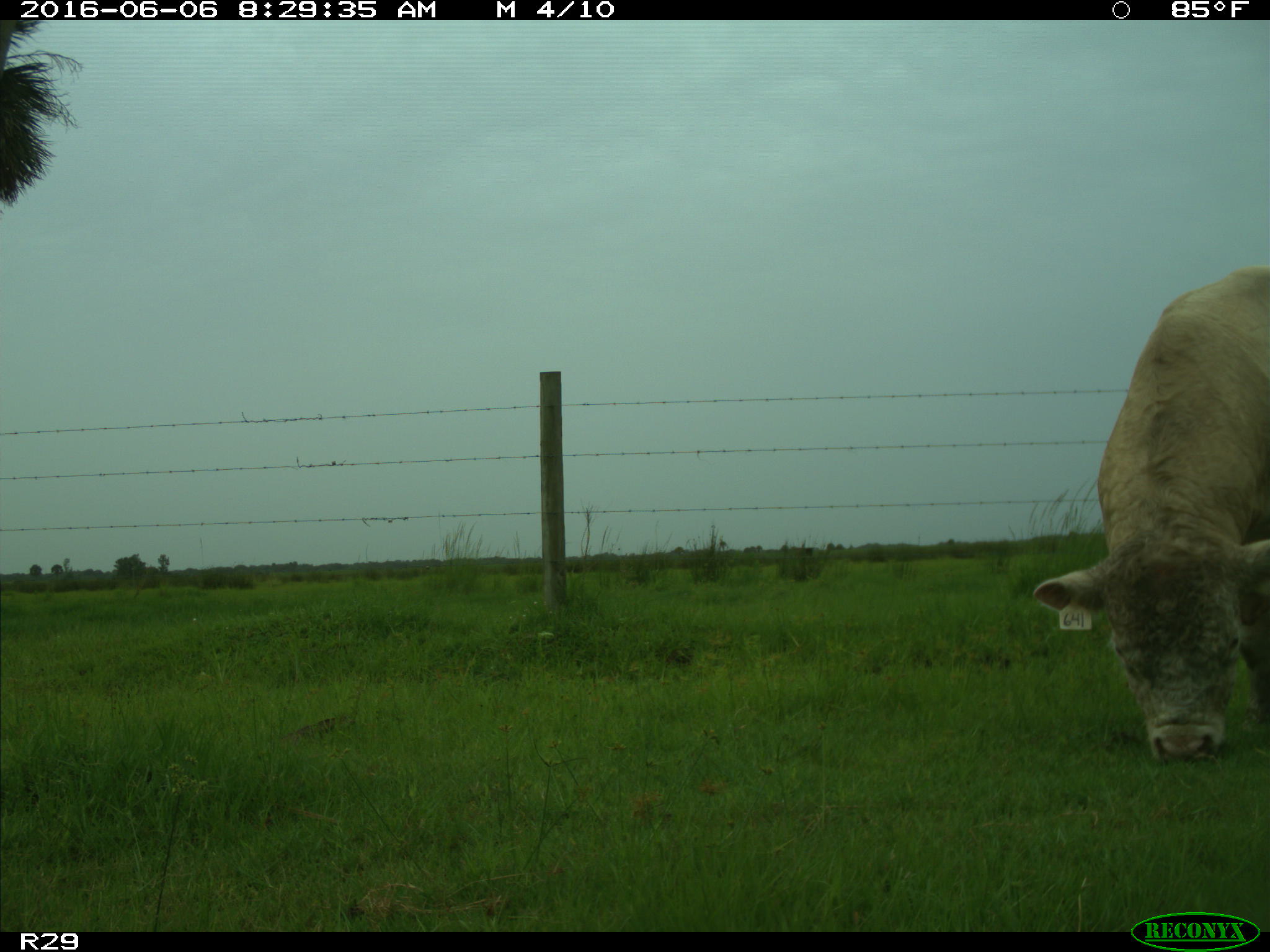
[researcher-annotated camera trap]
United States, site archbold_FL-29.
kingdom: Animalia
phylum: Chordata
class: Mammalia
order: Artiodactyla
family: Bovidae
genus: Bos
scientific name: Bos taurus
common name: domestic cow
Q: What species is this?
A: Bos taurus (domestic cow).